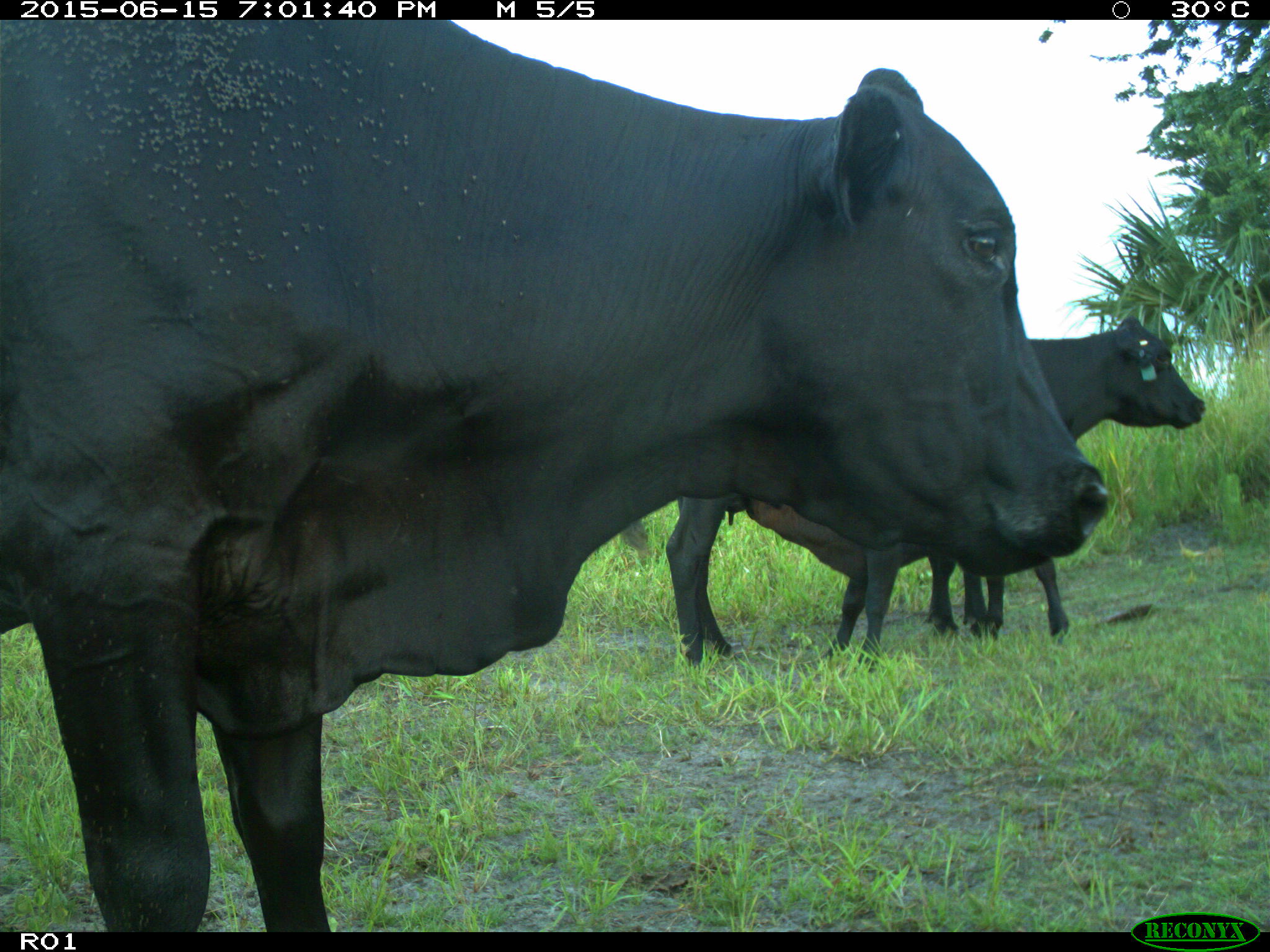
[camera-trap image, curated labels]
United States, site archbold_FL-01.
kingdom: Animalia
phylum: Chordata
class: Mammalia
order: Artiodactyla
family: Bovidae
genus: Bos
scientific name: Bos taurus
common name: domestic cow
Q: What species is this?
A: Bos taurus (domestic cow).